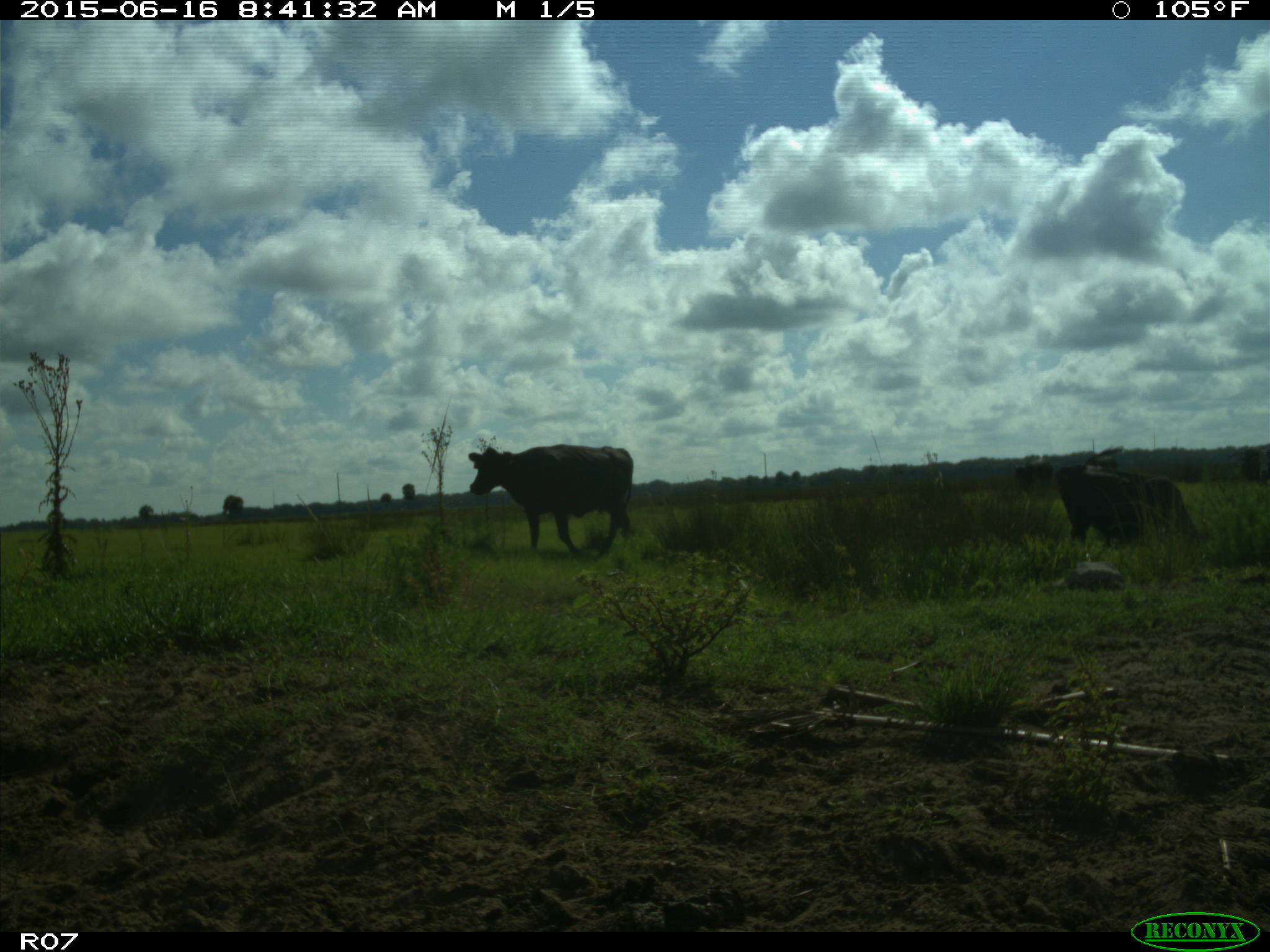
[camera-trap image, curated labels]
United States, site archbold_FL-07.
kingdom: Animalia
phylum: Chordata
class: Mammalia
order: Artiodactyla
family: Bovidae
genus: Bos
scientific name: Bos taurus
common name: domestic cow